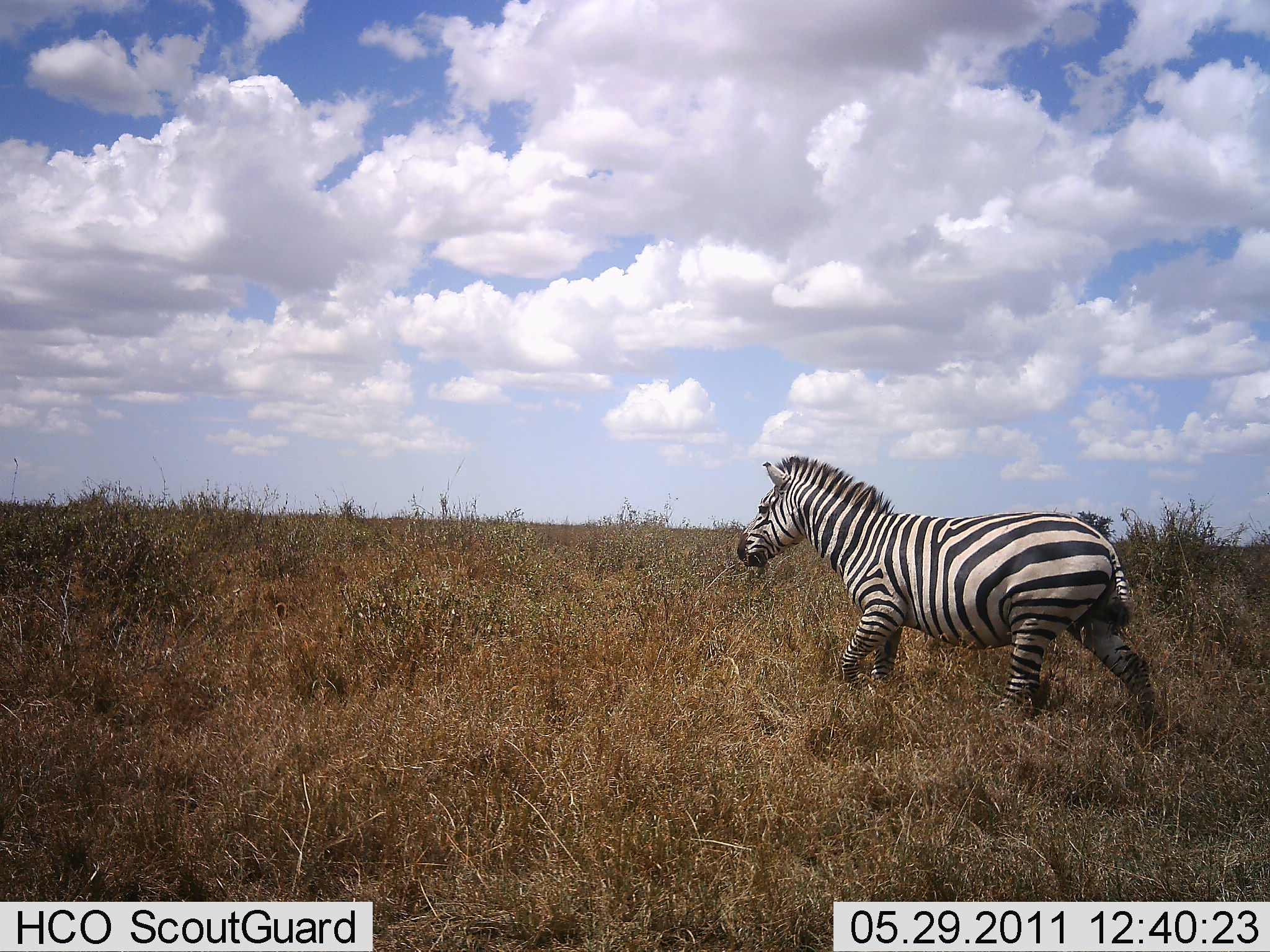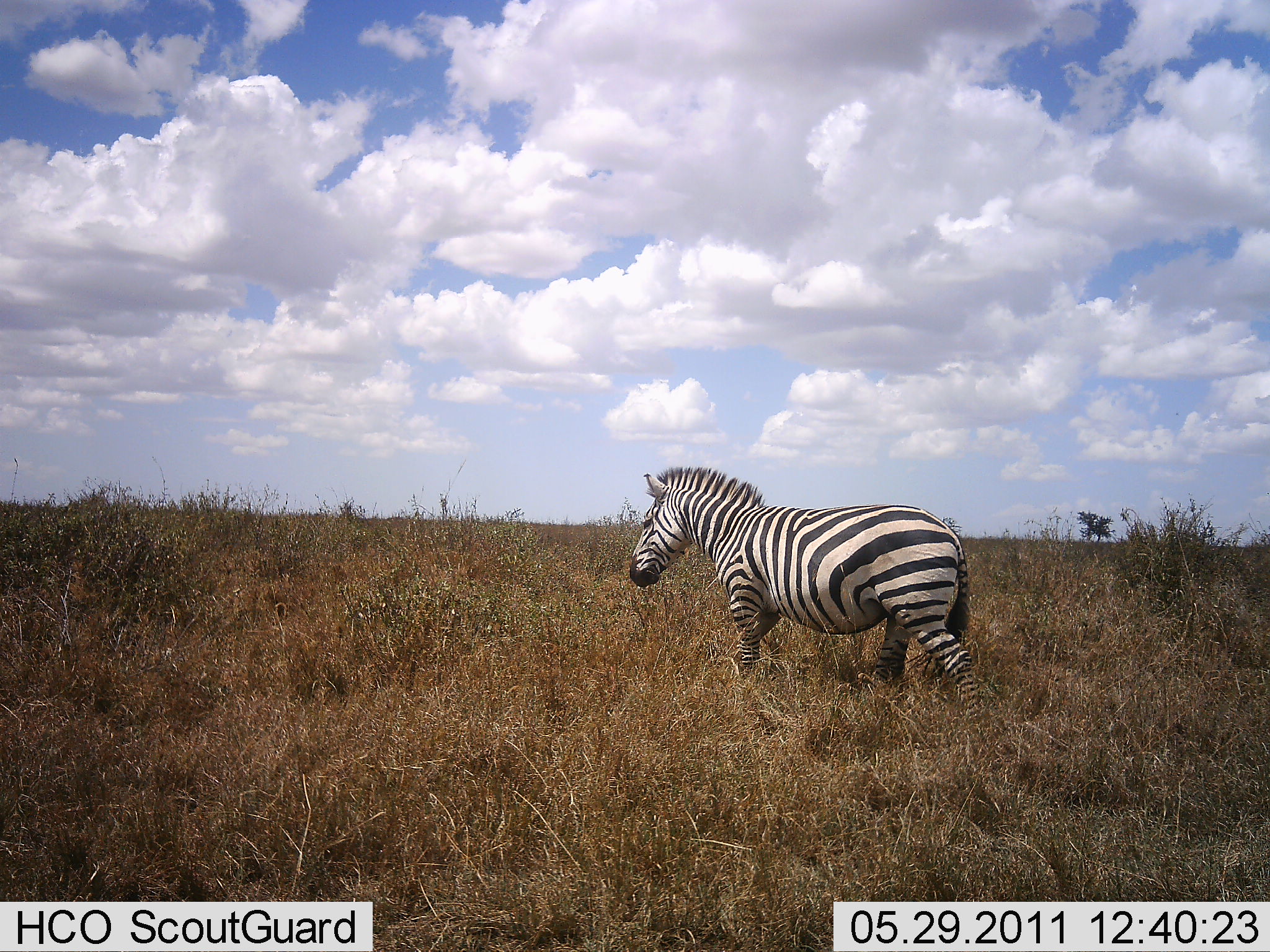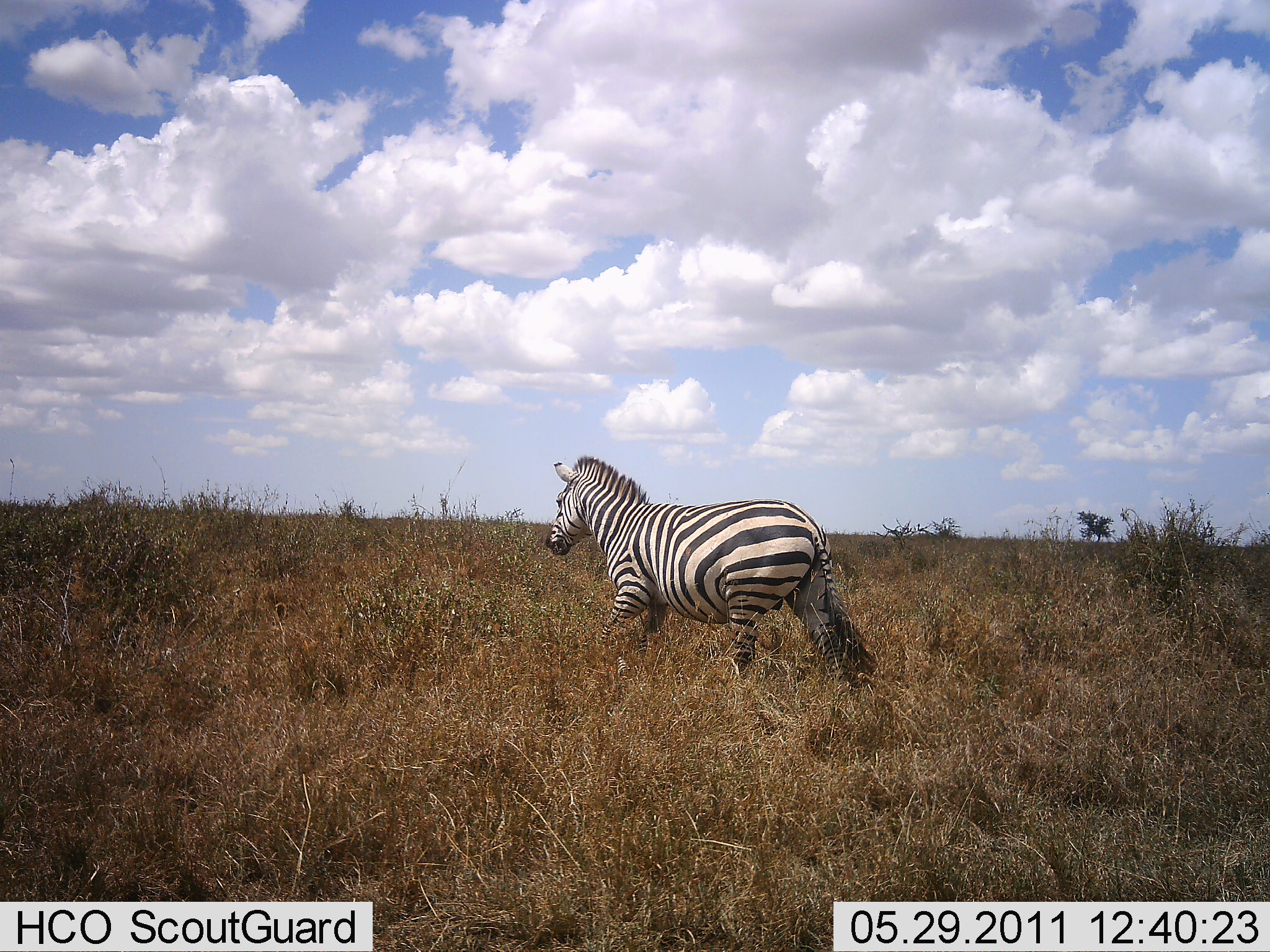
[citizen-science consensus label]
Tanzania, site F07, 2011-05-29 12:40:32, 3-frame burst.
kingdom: Animalia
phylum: Chordata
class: Mammalia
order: Perissodactyla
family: Equidae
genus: Equus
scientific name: Equus quagga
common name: plains zebra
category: zebra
Zebra (plains zebra) (Equus quagga), count 1. Behavior (volunteer vote fractions): standing 0%, resting 0%, moving 100%, interacting 0%. Young present (vote fraction): 0%. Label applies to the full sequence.